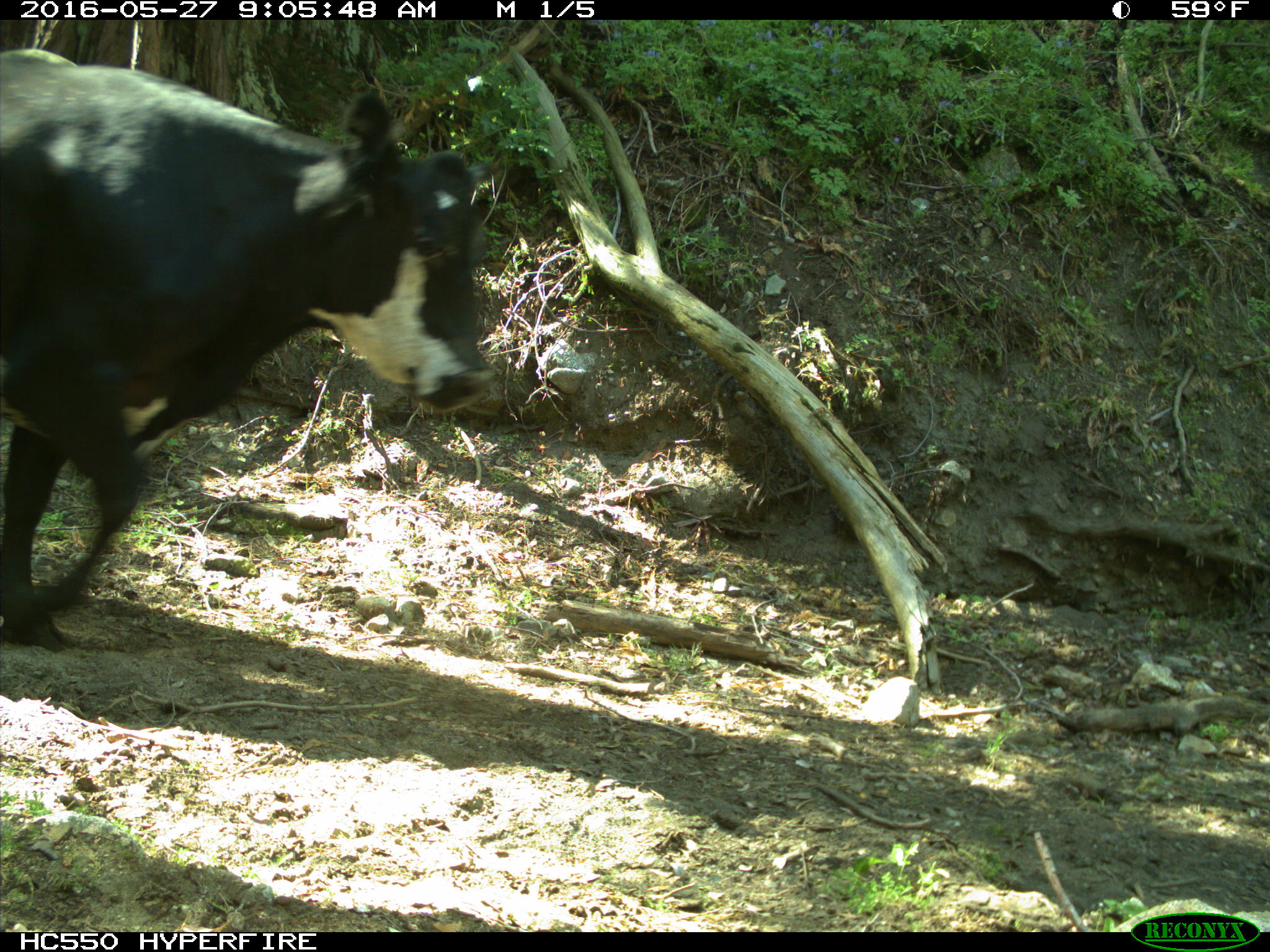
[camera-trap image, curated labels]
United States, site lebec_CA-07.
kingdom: Animalia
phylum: Chordata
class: Mammalia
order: Artiodactyla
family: Bovidae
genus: Bos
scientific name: Bos taurus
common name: domestic cow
Bos taurus (domestic cow).